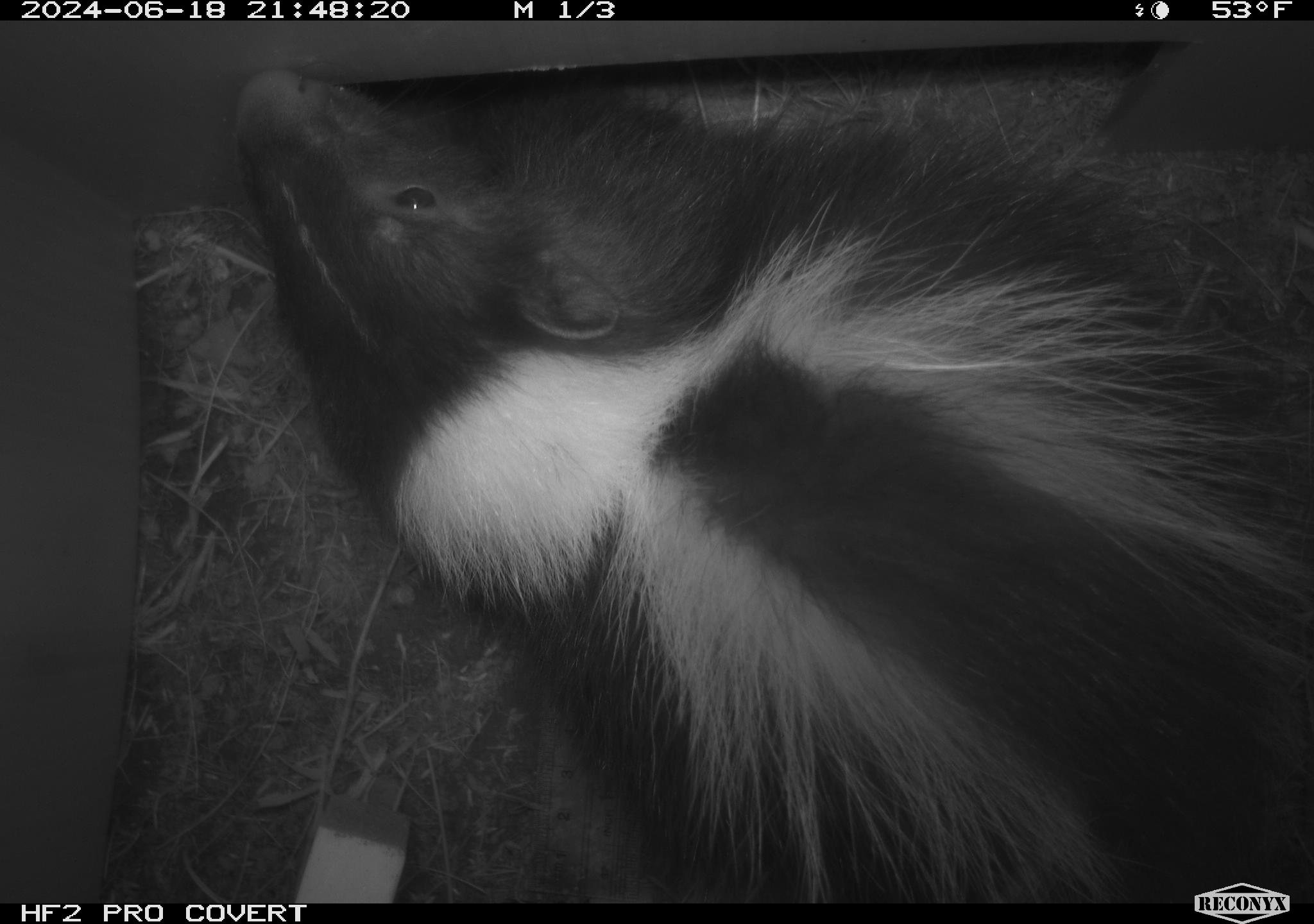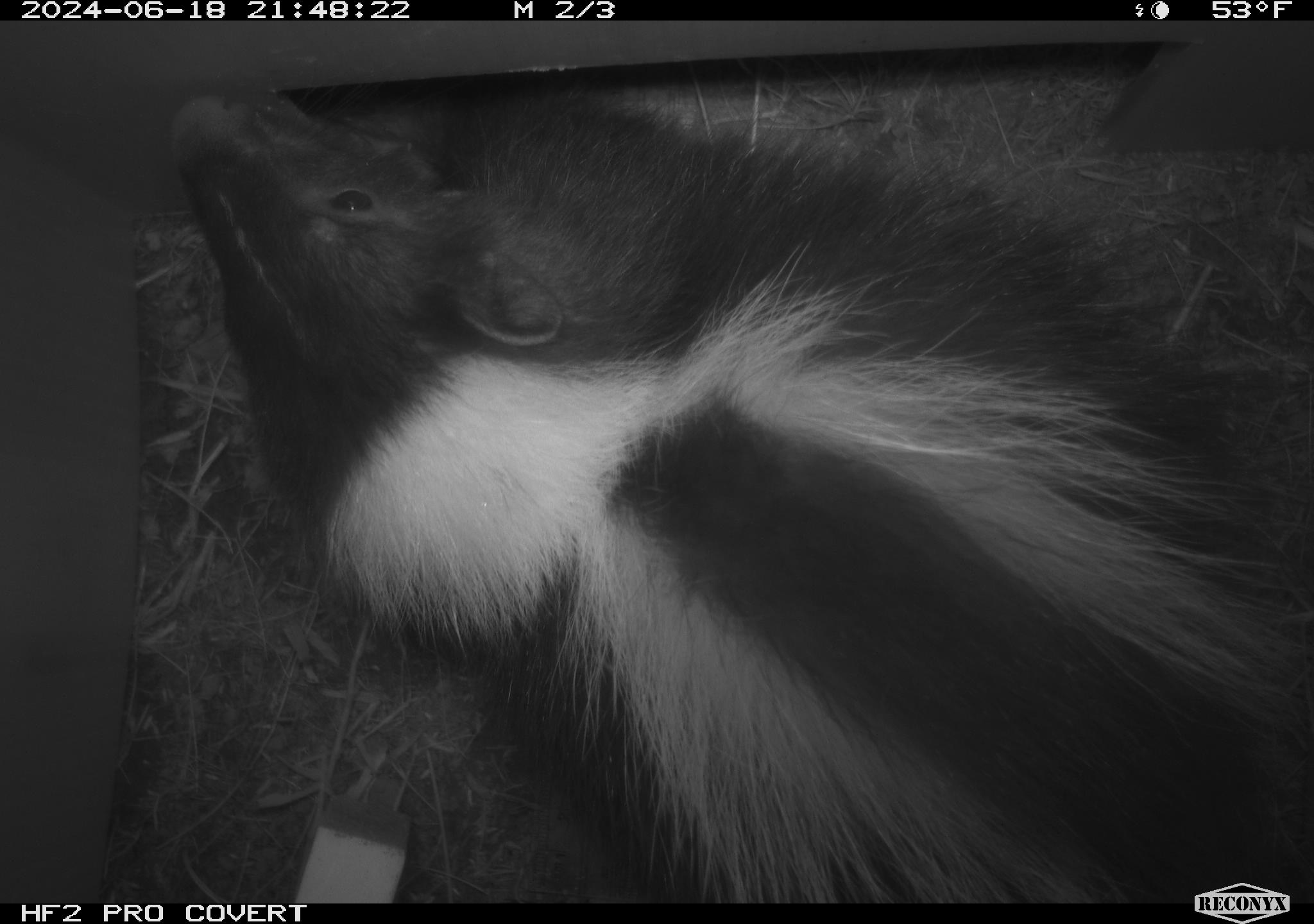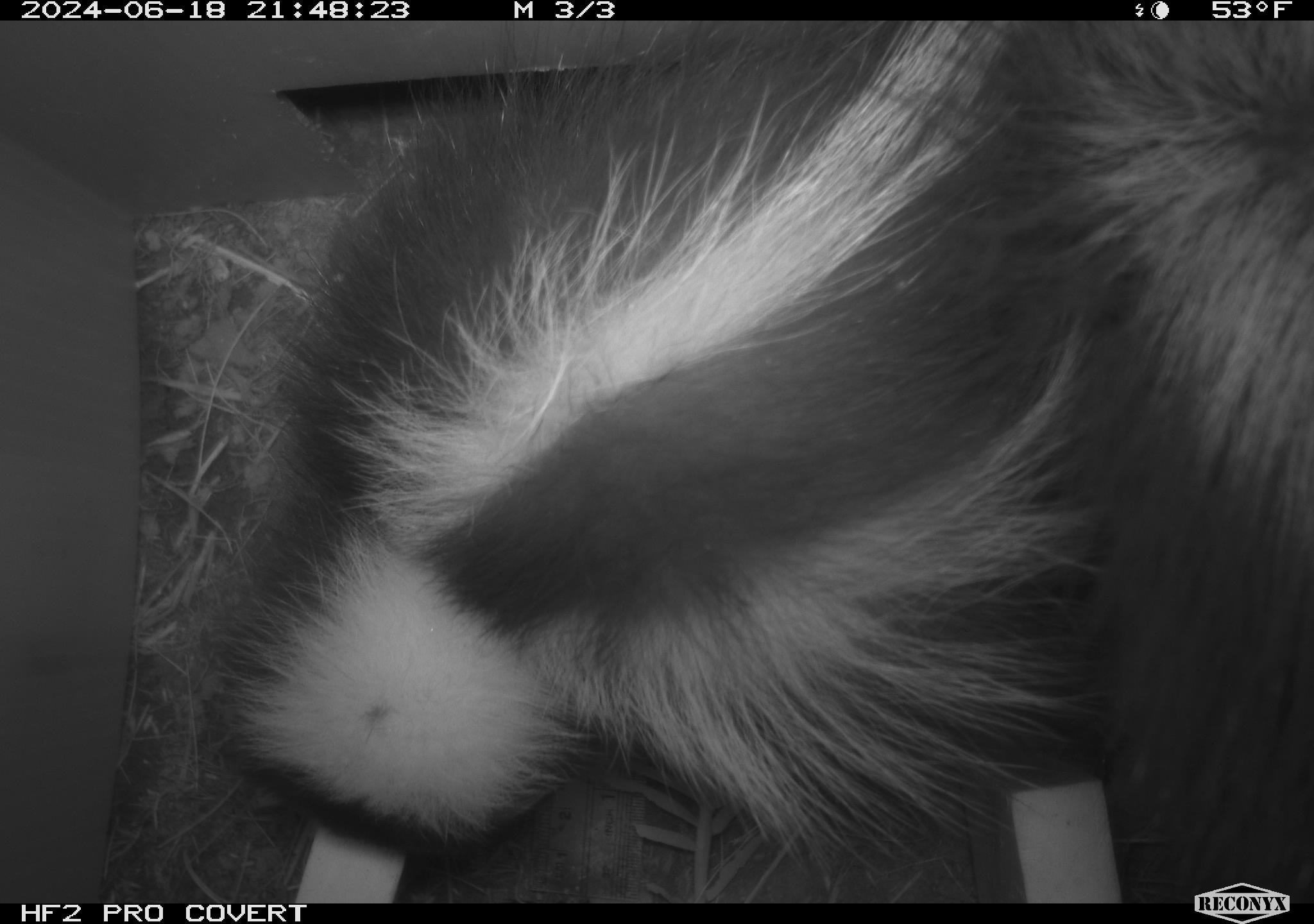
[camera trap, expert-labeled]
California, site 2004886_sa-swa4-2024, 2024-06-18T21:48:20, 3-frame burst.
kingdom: Animalia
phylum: Chordata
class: Mammalia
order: Carnivora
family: Mephitidae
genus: Mephitis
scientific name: Mephitis mephitis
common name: striped skunk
Striped skunk (Mephitis mephitis).